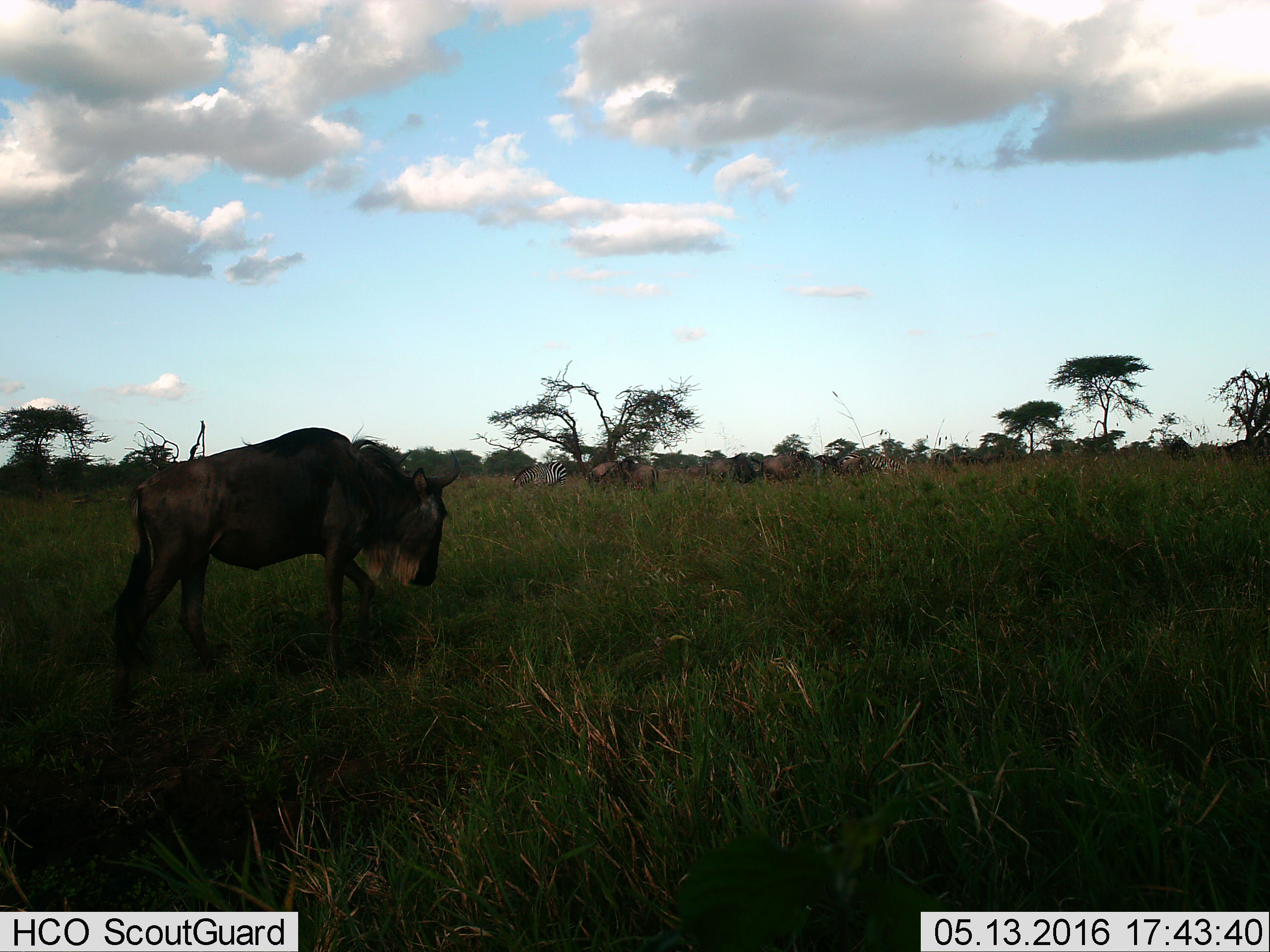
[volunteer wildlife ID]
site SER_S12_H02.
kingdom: Animalia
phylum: Chordata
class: Mammalia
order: Artiodactyla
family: Bovidae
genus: Connochaetes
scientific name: Connochaetes taurinus taurinus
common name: blue wildebeest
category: wildebeestblue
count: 7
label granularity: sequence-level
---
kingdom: Animalia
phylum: Chordata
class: Mammalia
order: Perissodactyla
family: Equidae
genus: Equus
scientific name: Equus quagga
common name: plains zebra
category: zebraplains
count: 2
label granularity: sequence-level